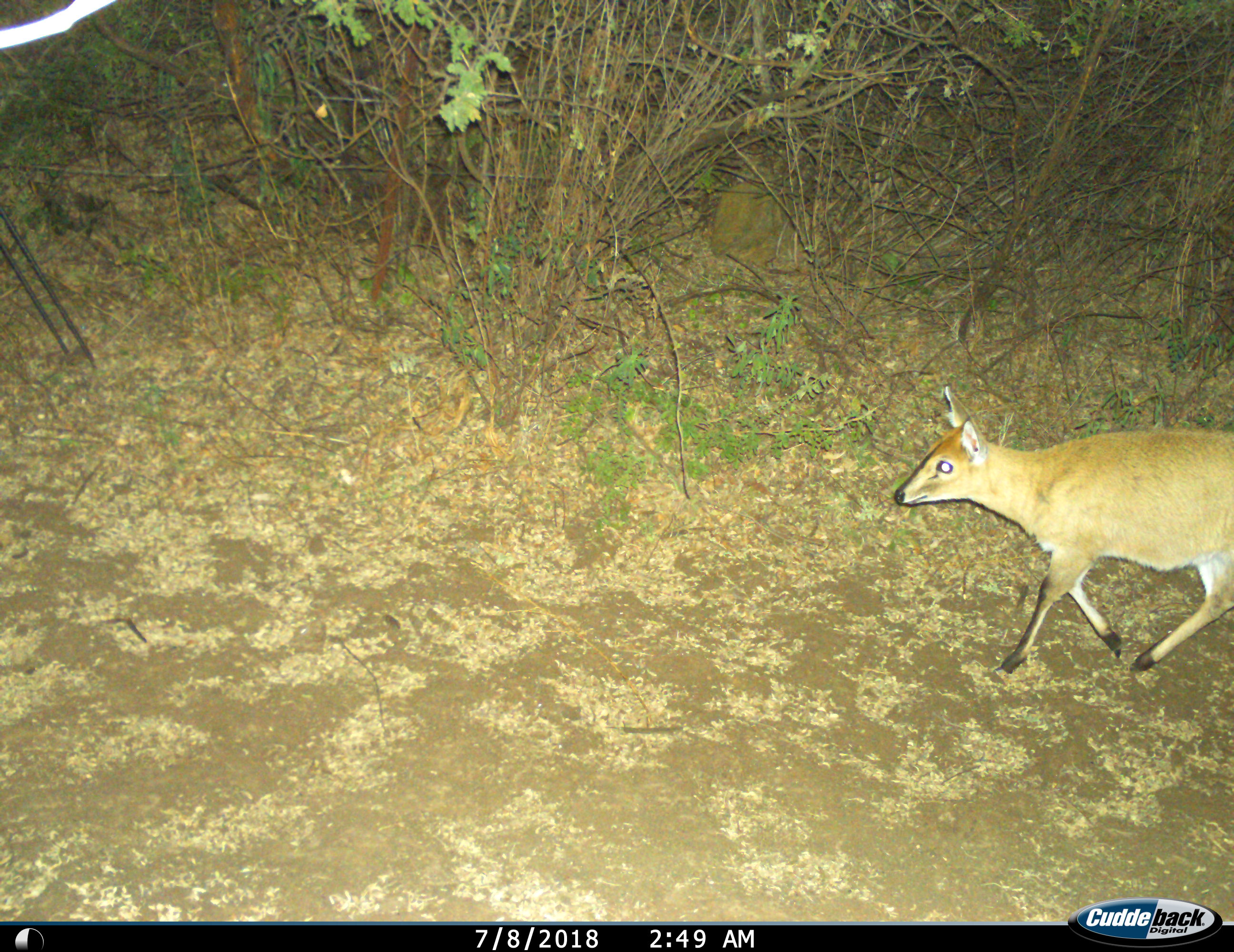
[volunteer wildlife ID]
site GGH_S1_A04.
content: unidentified animal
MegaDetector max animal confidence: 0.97